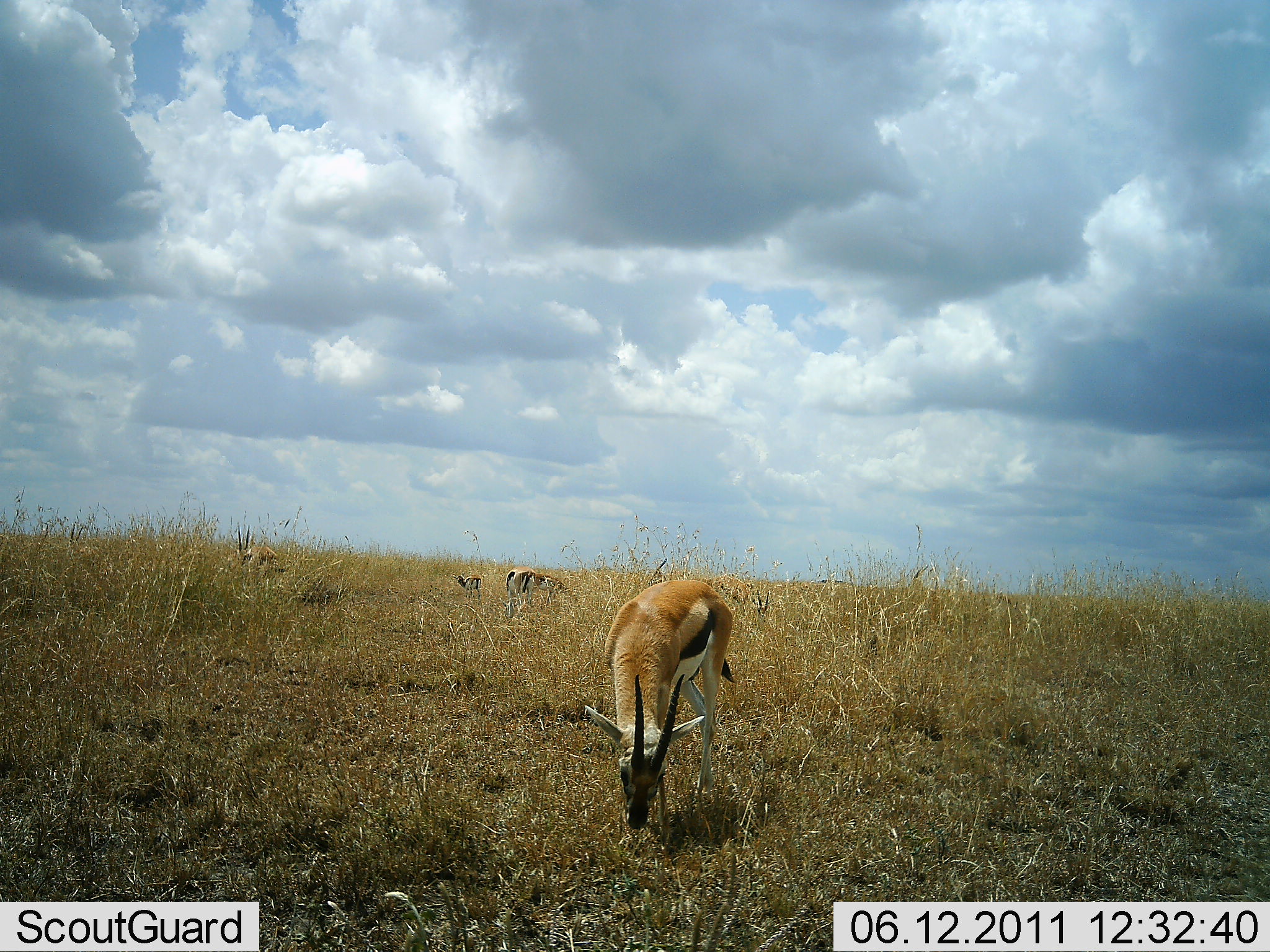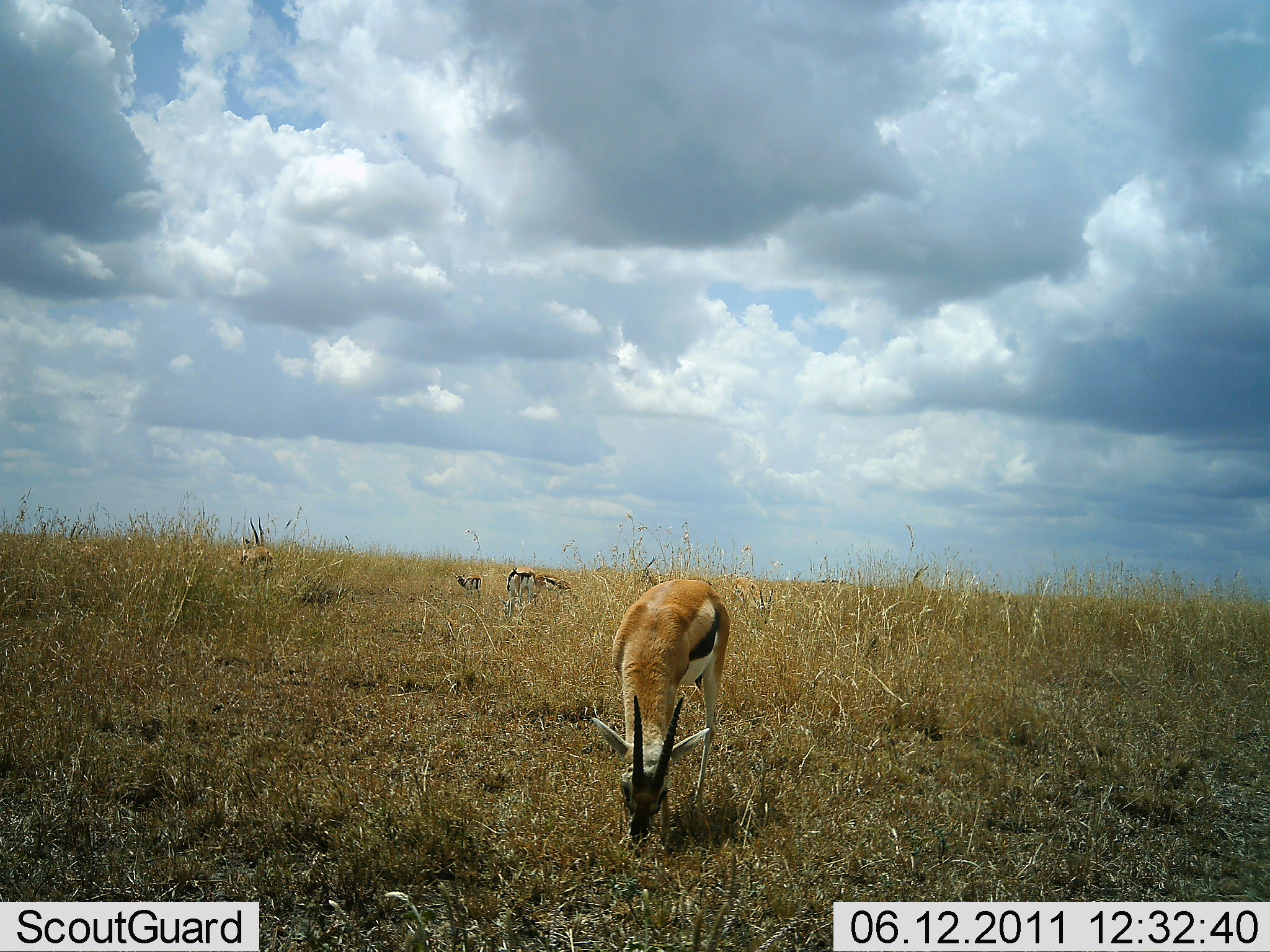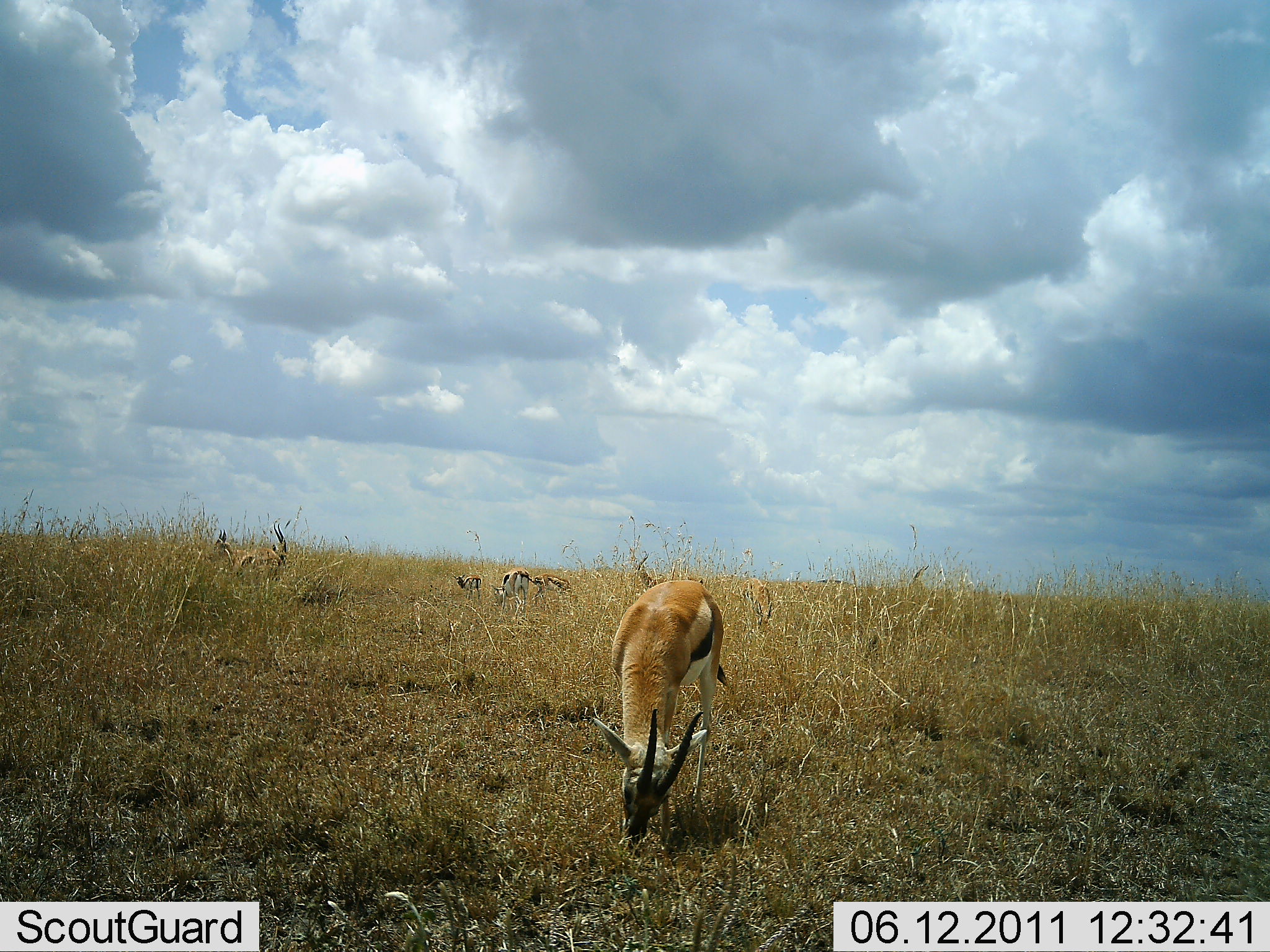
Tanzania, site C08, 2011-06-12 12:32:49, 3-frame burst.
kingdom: Animalia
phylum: Chordata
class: Mammalia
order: Artiodactyla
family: Bovidae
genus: Eudorcas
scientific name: Eudorcas thomsonii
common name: thomson's gazelle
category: gazellethomsons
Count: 5.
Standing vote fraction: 27%.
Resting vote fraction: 9%.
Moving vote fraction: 18%.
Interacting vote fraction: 0%.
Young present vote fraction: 9%.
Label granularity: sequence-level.